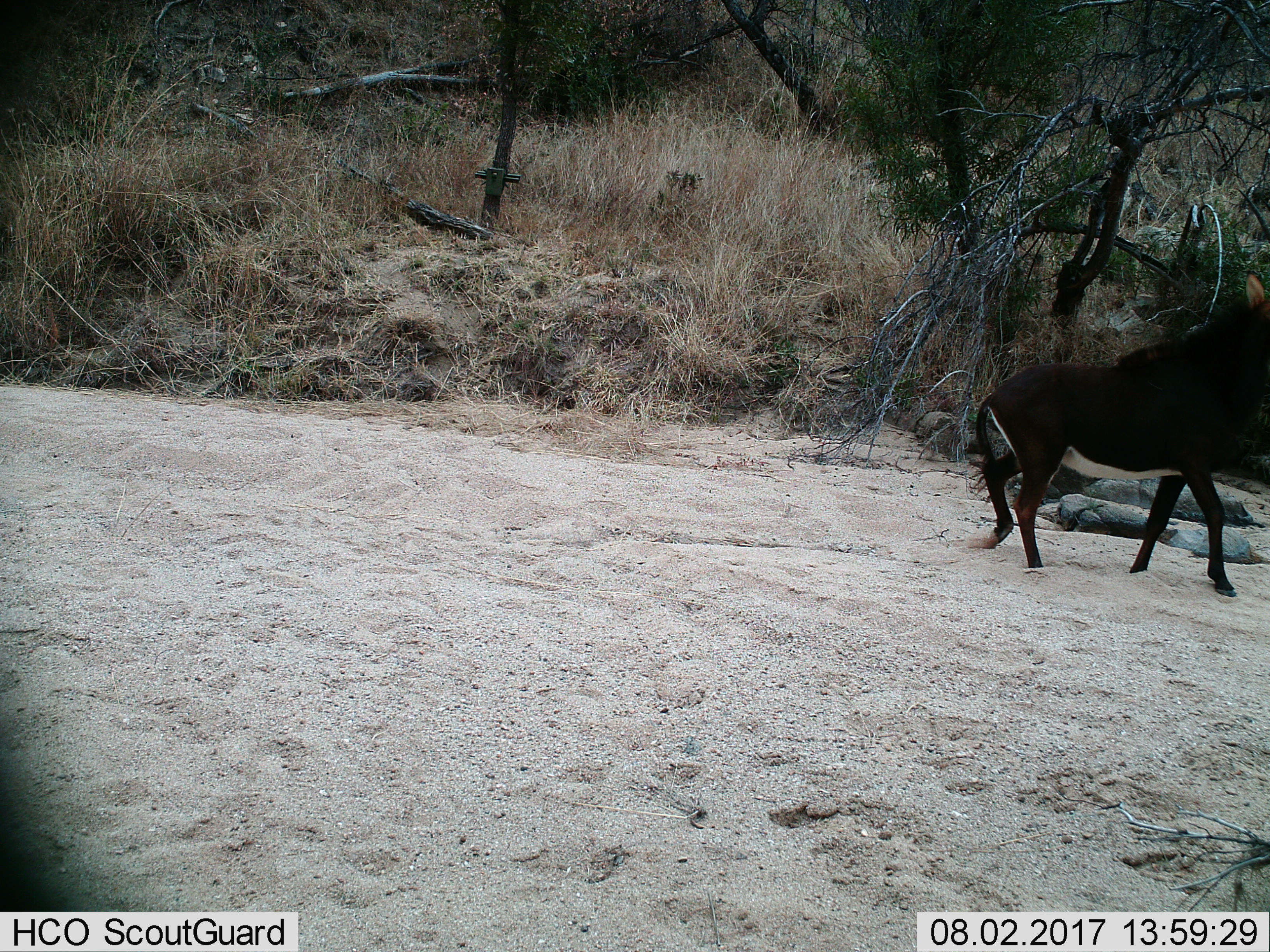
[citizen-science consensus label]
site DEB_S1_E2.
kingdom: Animalia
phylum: Chordata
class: Mammalia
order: Artiodactyla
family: Bovidae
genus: Hippotragus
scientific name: Hippotragus niger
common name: sable antelope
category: sable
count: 1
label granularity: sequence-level